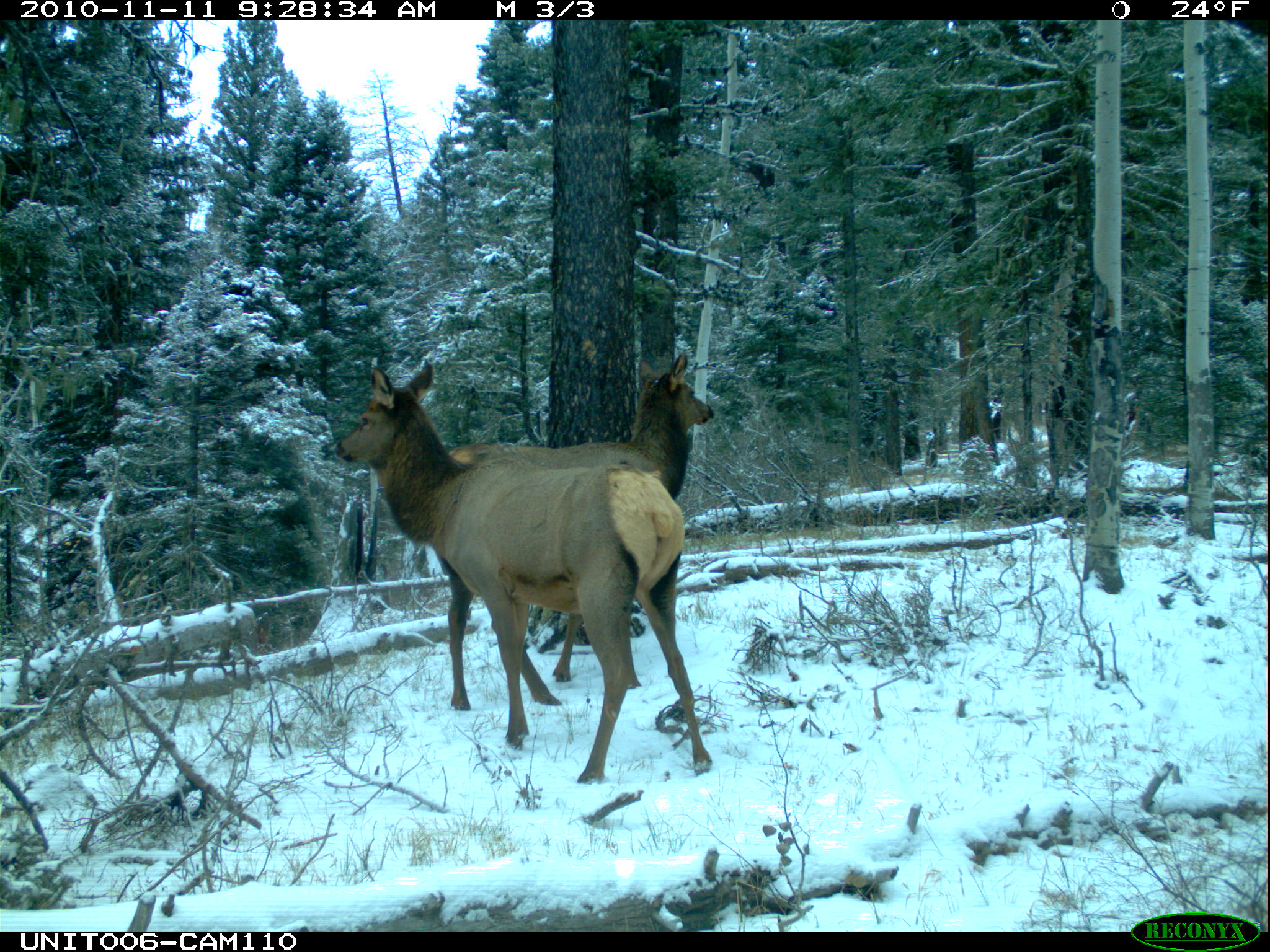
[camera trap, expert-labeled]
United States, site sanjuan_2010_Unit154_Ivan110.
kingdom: Animalia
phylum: Chordata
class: Mammalia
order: Artiodactyla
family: Cervidae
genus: Cervus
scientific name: Cervus elaphus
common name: red deer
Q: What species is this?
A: Cervus elaphus (red deer).